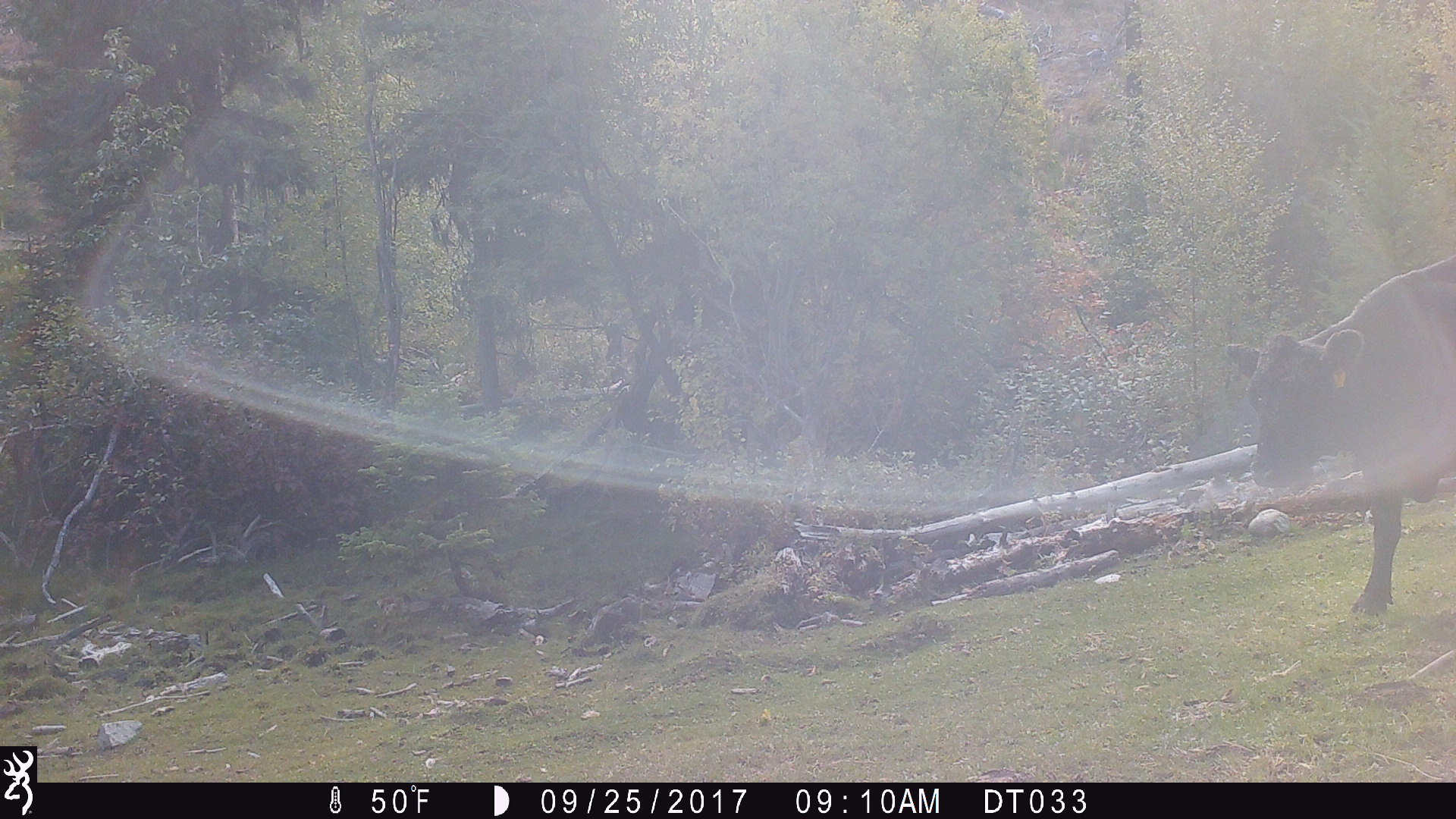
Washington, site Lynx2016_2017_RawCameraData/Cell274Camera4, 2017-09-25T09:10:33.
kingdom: Animalia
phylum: Chordata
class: Mammalia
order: Artiodactyla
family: Bovidae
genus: Bos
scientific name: Bos taurus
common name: domestic cattle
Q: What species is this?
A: Domestic cattle (Bos taurus).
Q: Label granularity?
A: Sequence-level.